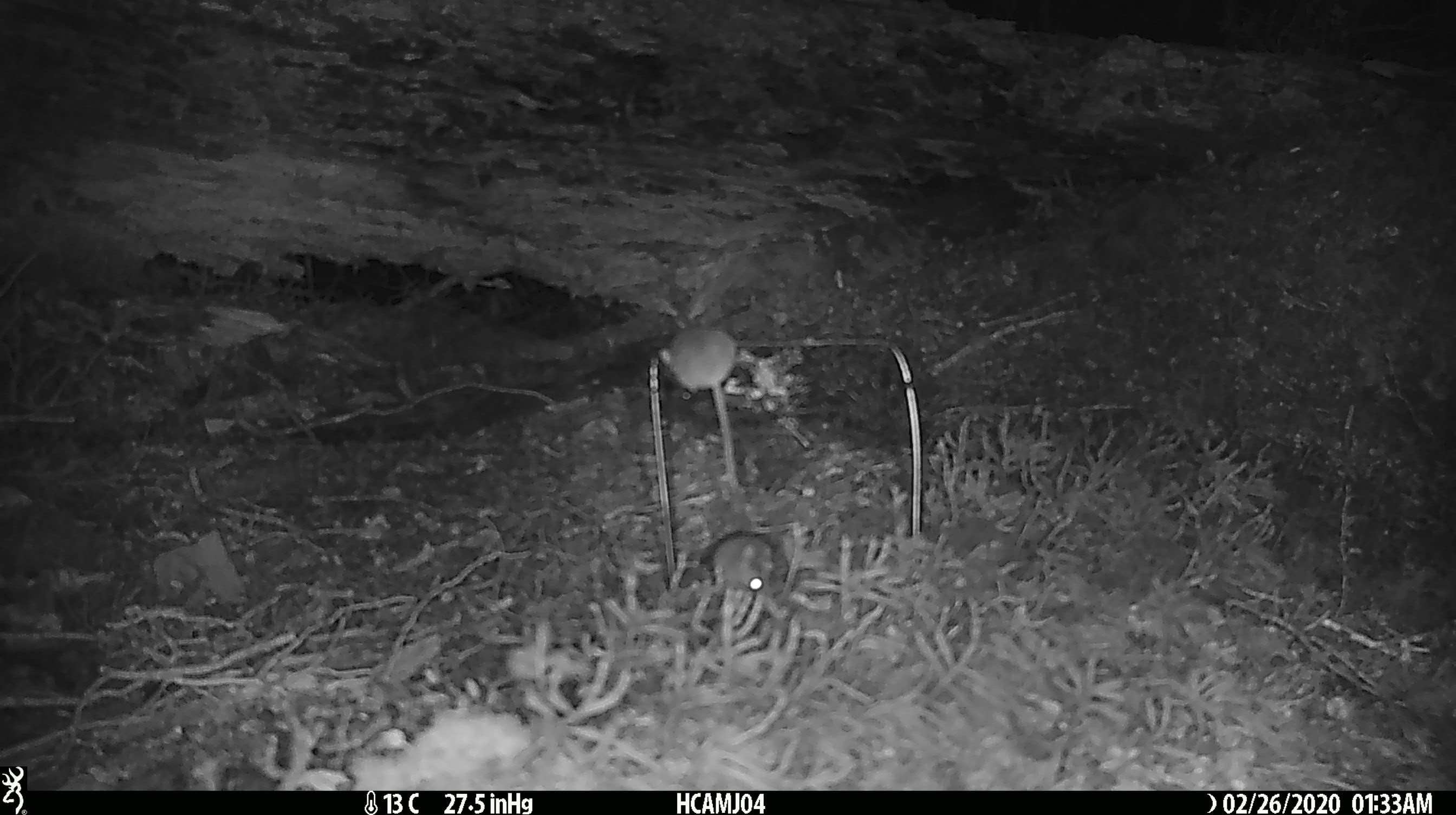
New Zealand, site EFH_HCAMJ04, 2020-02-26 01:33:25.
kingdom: Animalia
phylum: Chordata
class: Mammalia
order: Rodentia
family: Muridae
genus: Mus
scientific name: Mus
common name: mouse